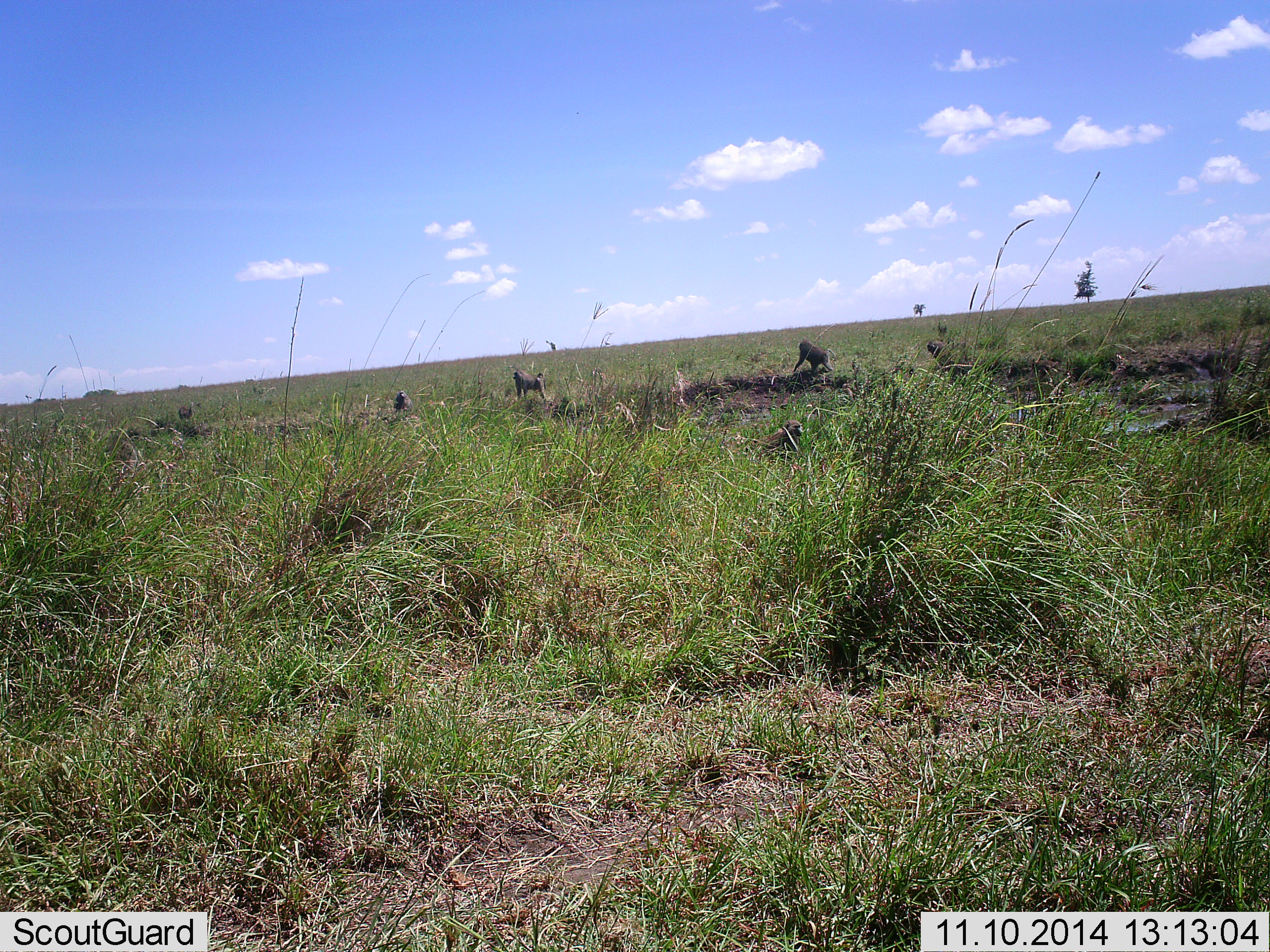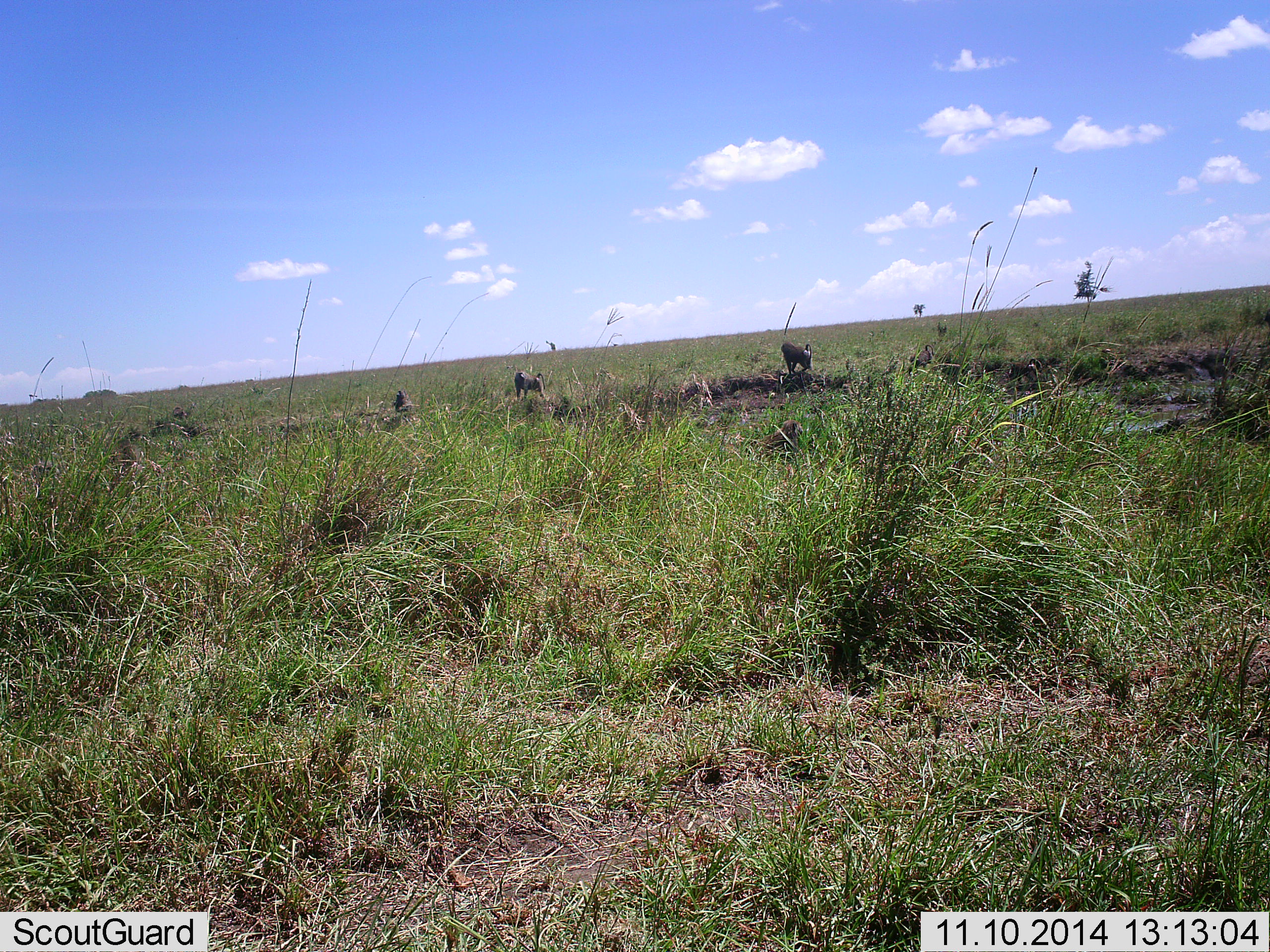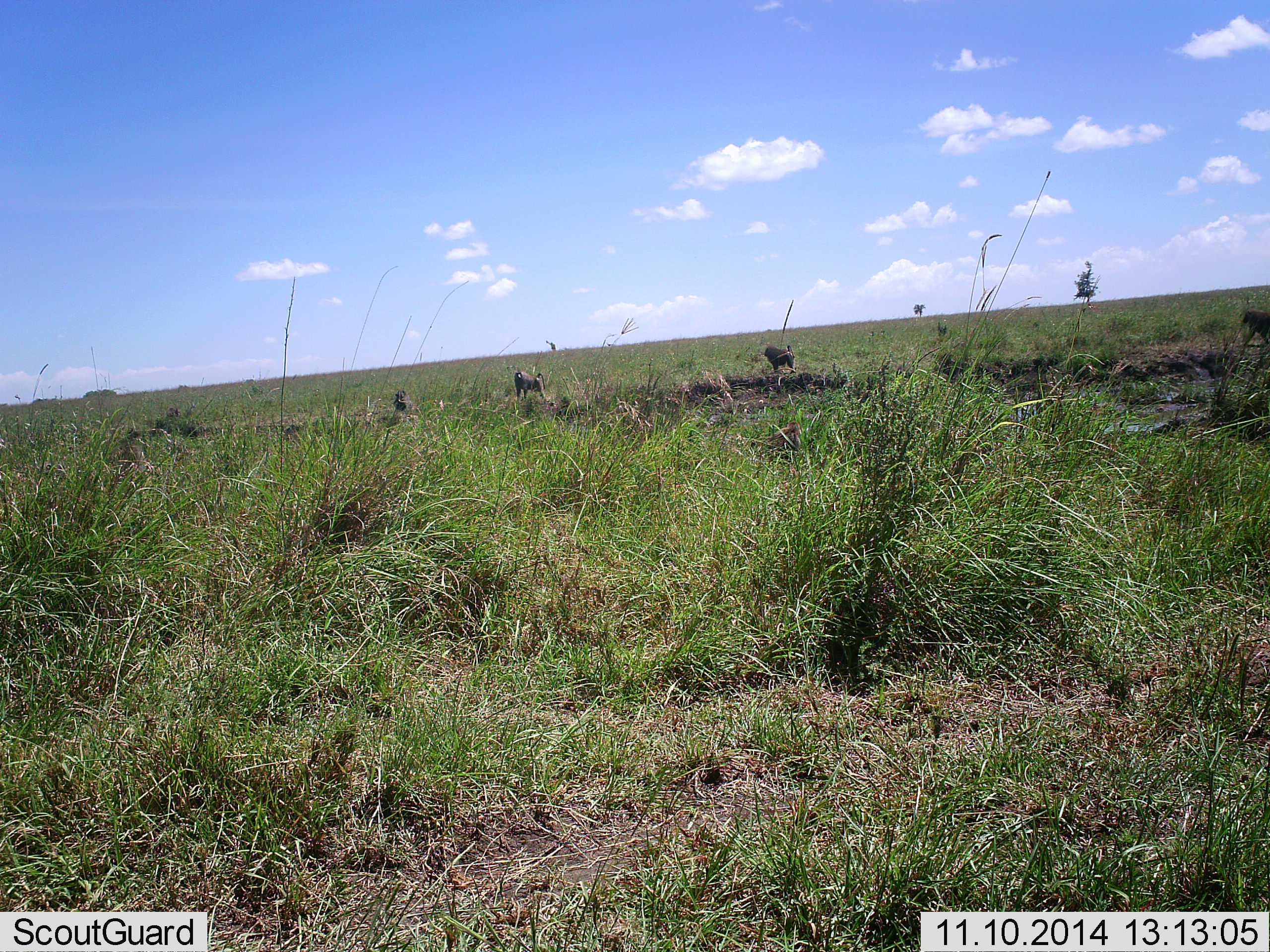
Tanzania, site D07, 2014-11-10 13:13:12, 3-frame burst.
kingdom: Animalia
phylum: Chordata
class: Mammalia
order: Primates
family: Cercopithecidae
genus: Papio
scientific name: Papio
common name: baboon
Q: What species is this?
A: Baboon (Papio).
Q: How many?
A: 4.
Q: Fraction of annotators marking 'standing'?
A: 30%.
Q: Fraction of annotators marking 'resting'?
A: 30%.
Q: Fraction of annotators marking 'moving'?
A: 100%.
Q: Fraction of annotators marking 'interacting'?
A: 0%.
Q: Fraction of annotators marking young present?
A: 0%.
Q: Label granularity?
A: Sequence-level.